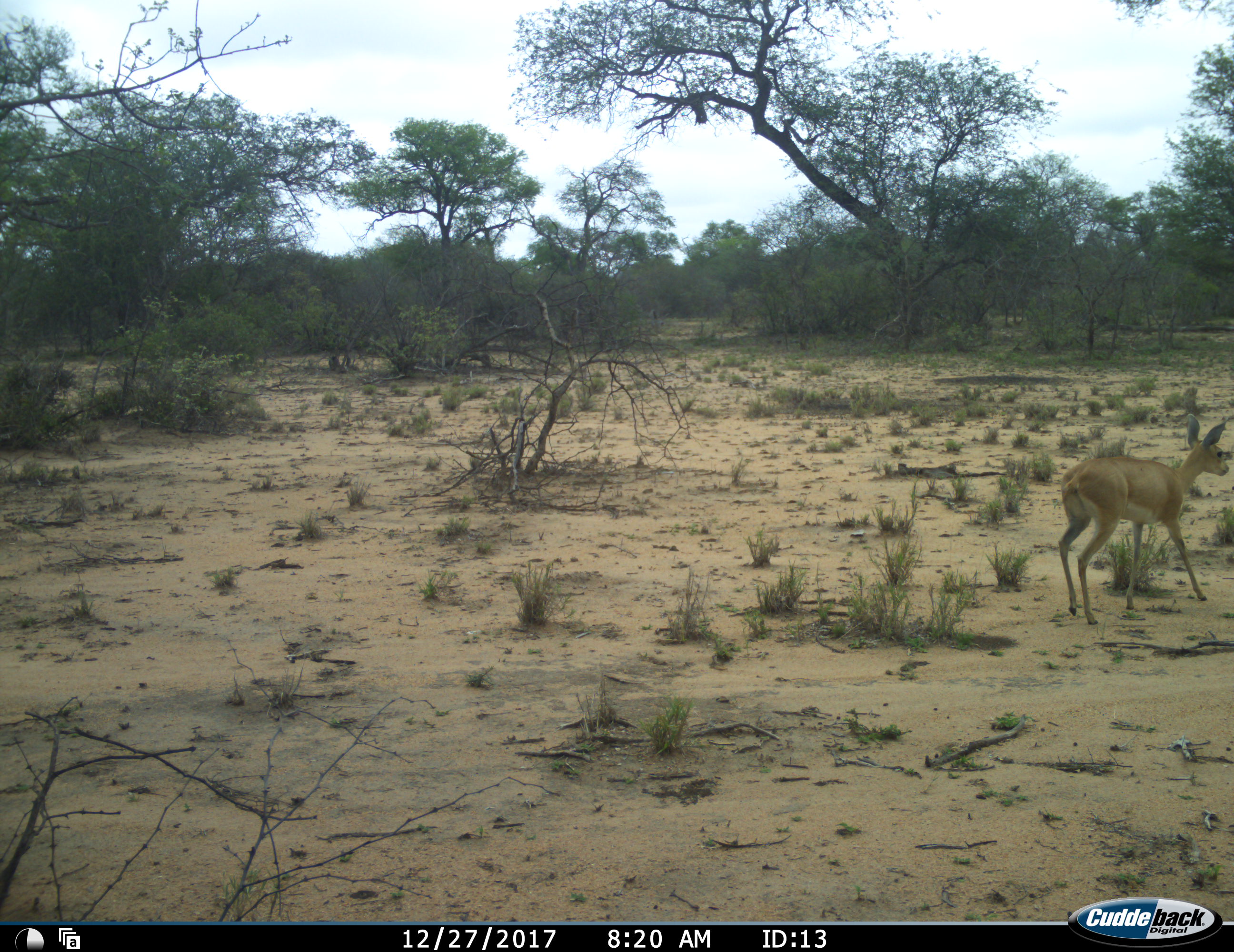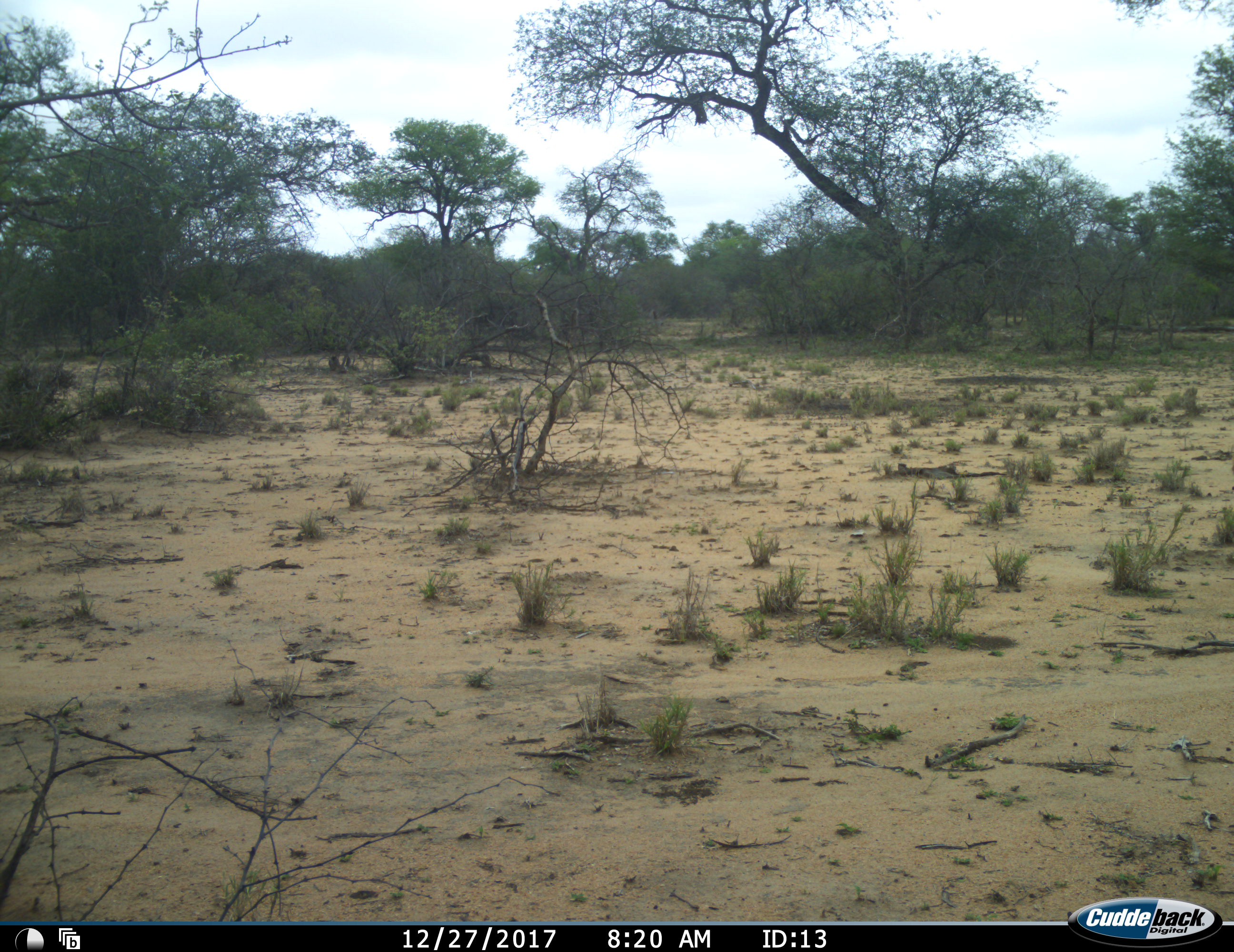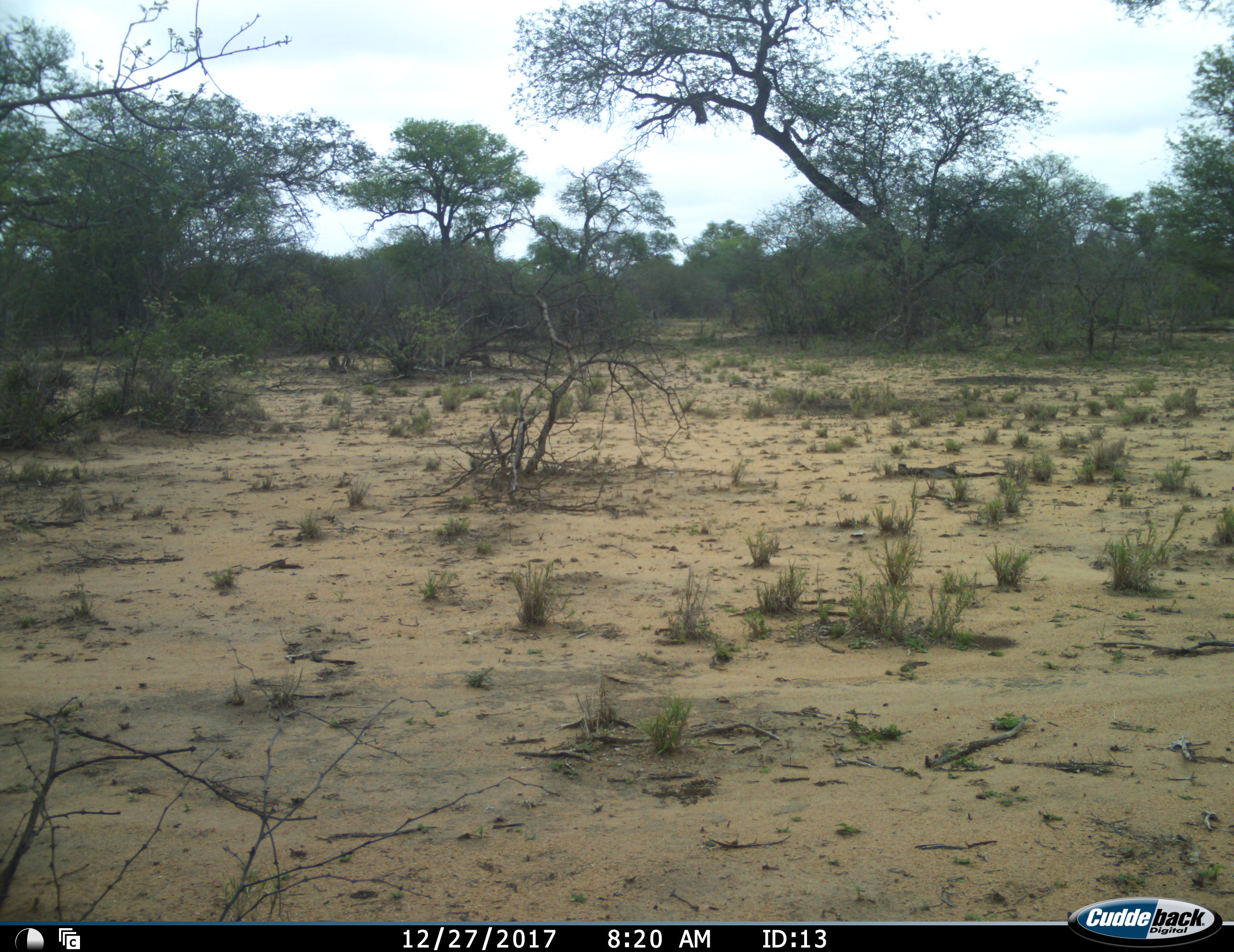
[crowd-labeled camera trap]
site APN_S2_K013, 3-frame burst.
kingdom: Animalia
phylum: Chordata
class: Mammalia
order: Artiodactyla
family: Bovidae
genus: Raphicerus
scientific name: Raphicerus campestris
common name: steenbok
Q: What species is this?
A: Steenbok (Raphicerus campestris).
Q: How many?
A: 1.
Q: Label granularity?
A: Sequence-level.